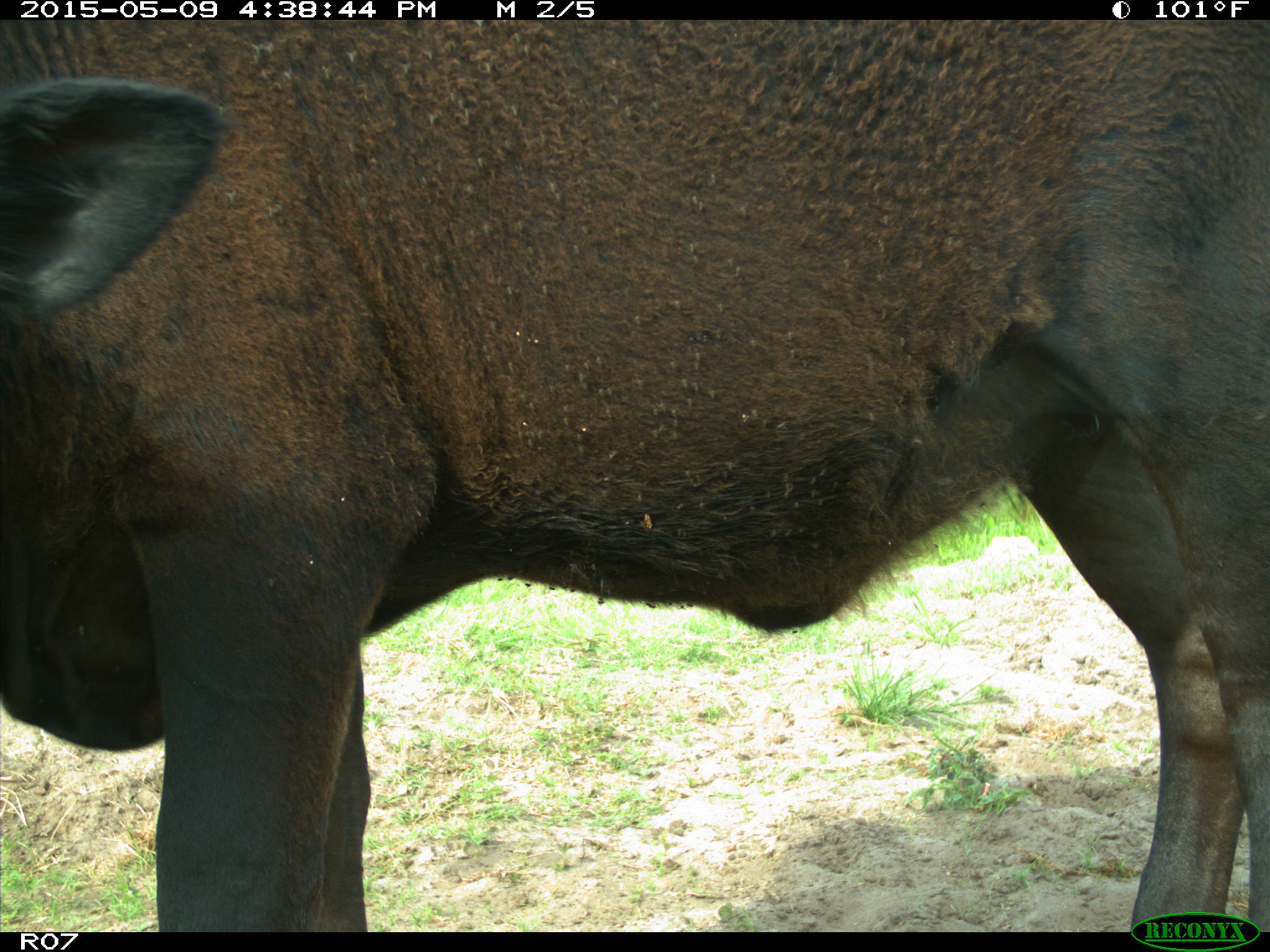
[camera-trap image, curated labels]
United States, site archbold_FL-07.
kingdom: Animalia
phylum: Chordata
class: Mammalia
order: Artiodactyla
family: Bovidae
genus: Bos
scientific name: Bos taurus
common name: domestic cow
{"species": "Bos taurus (domestic cow)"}